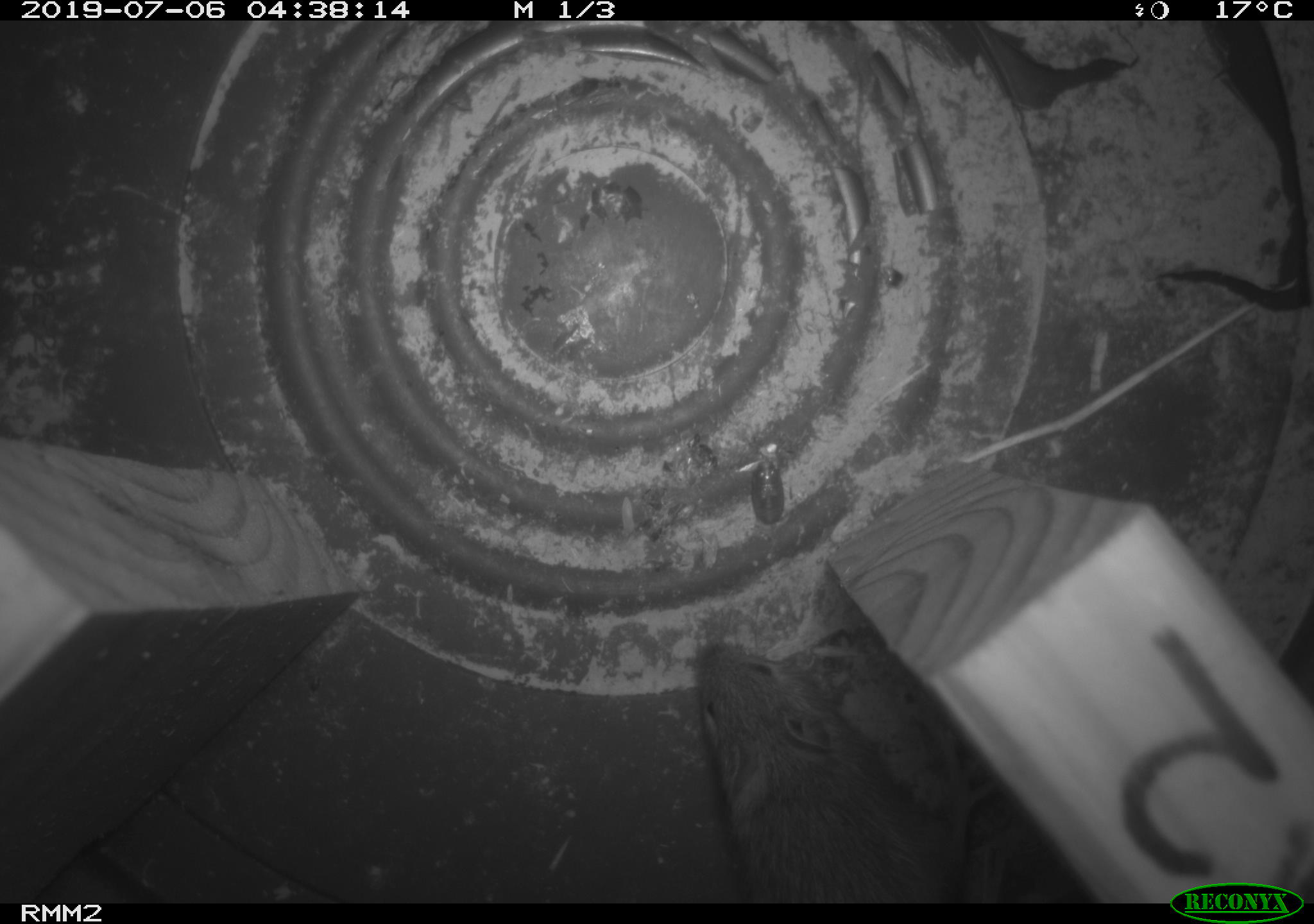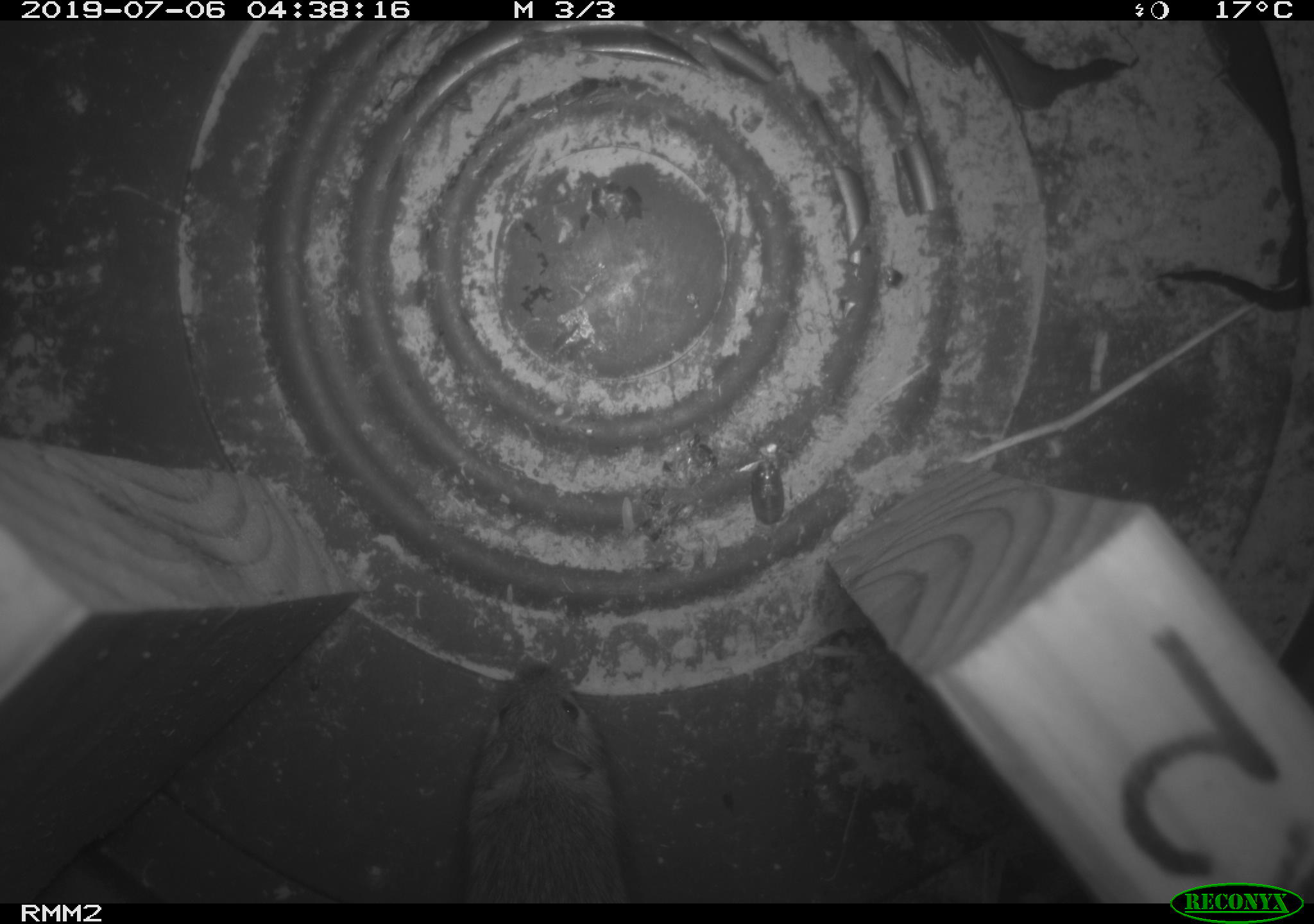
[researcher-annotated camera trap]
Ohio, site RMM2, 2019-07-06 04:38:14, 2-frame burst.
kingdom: Animalia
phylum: Chordata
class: Mammalia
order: Rodentia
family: Zapodidae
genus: Napaeozapus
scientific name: Napaeozapus insignis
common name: woodland jumping mouse